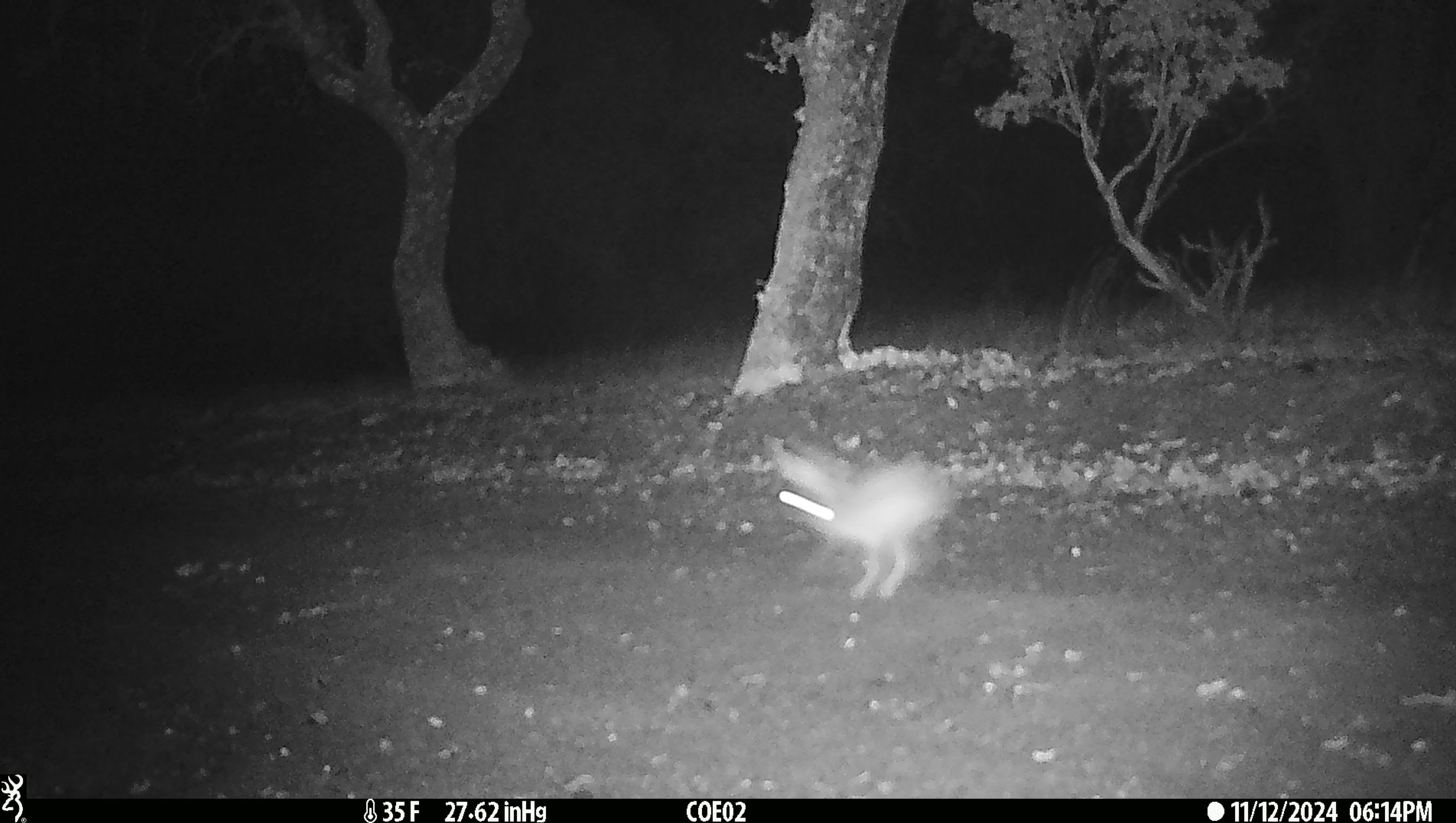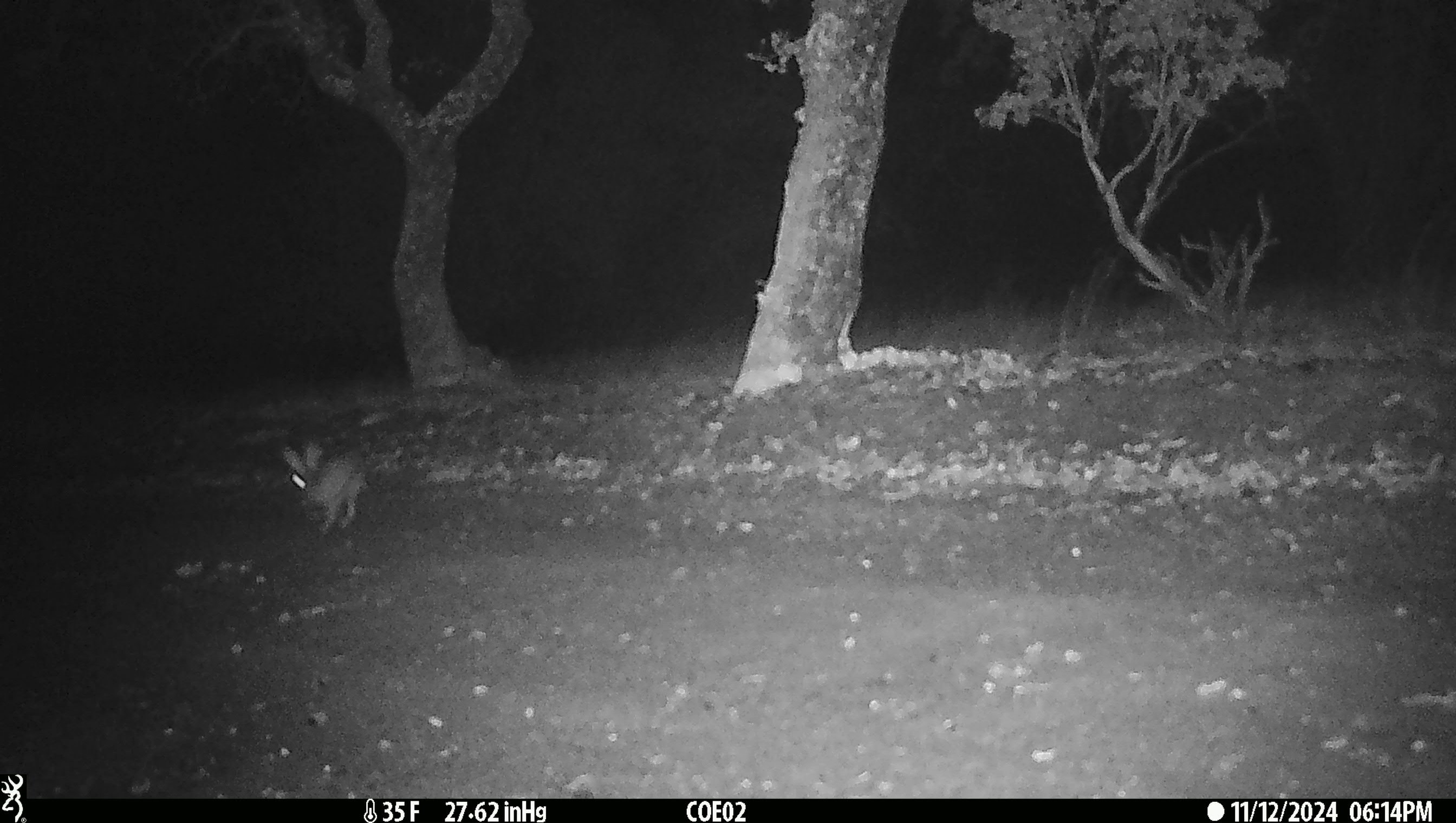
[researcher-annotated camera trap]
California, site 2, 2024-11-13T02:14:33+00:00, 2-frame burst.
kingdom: Animalia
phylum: Chordata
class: Mammalia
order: Lagomorpha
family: Leporidae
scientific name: Leporidae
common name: rabbit